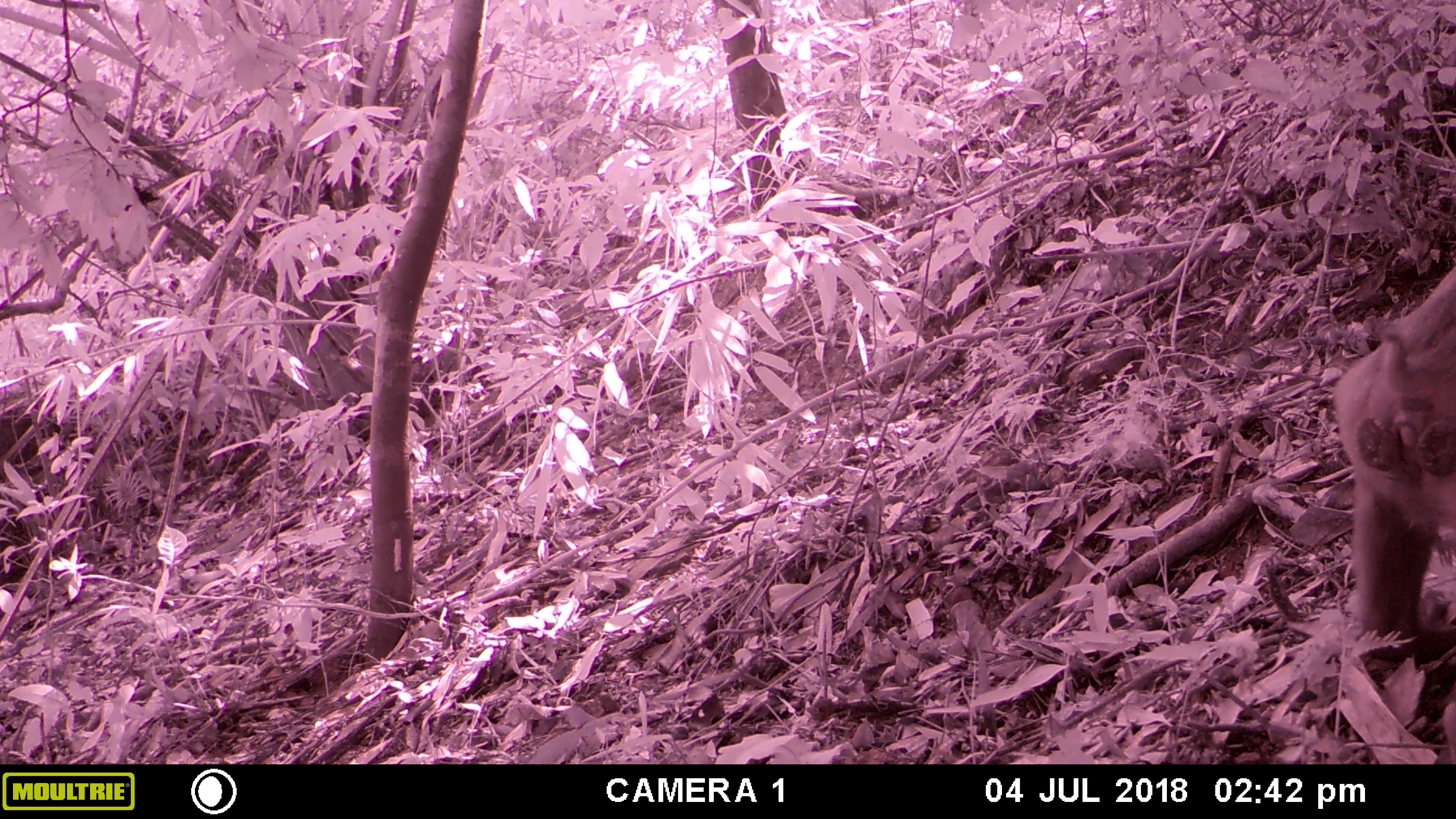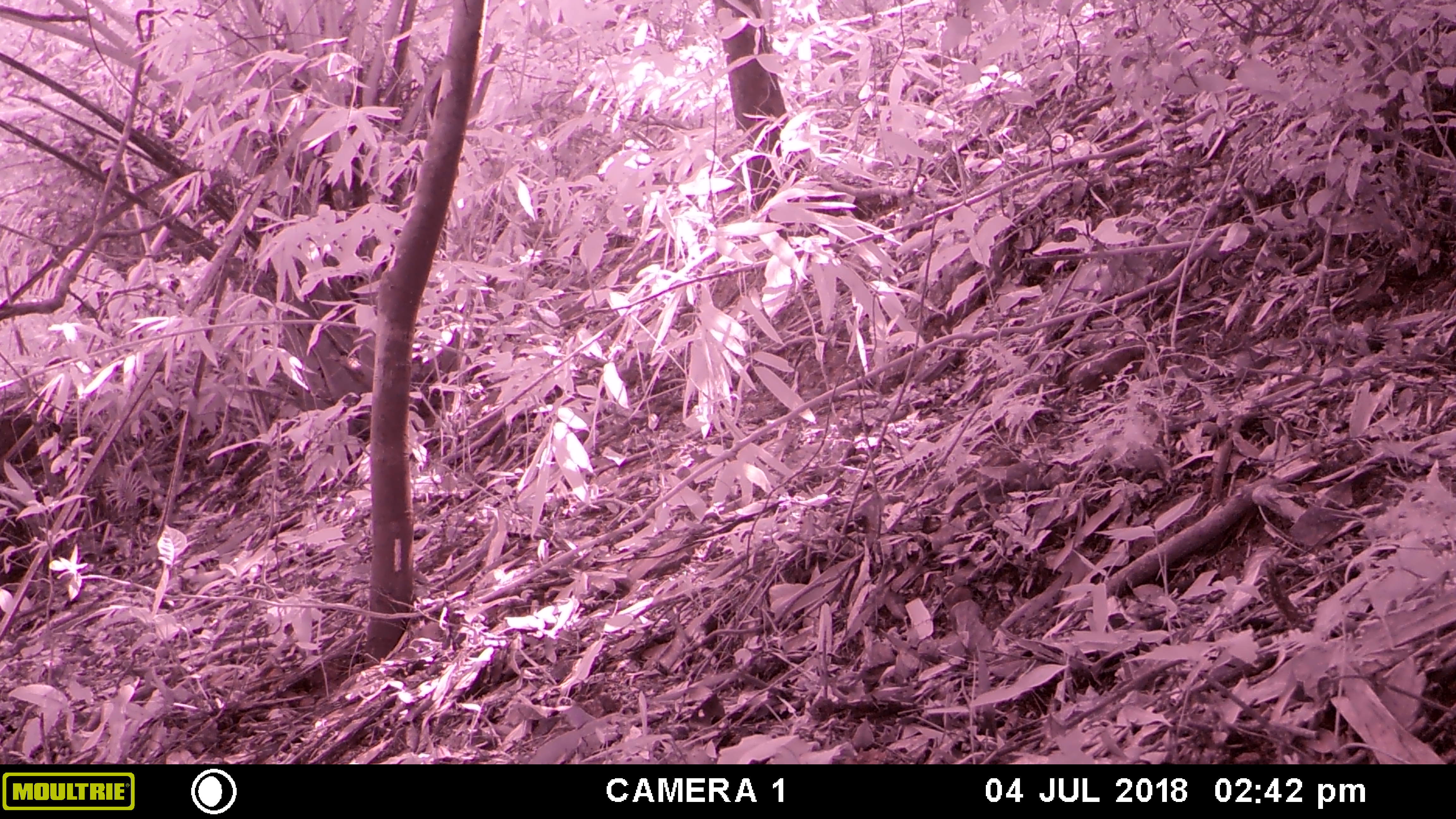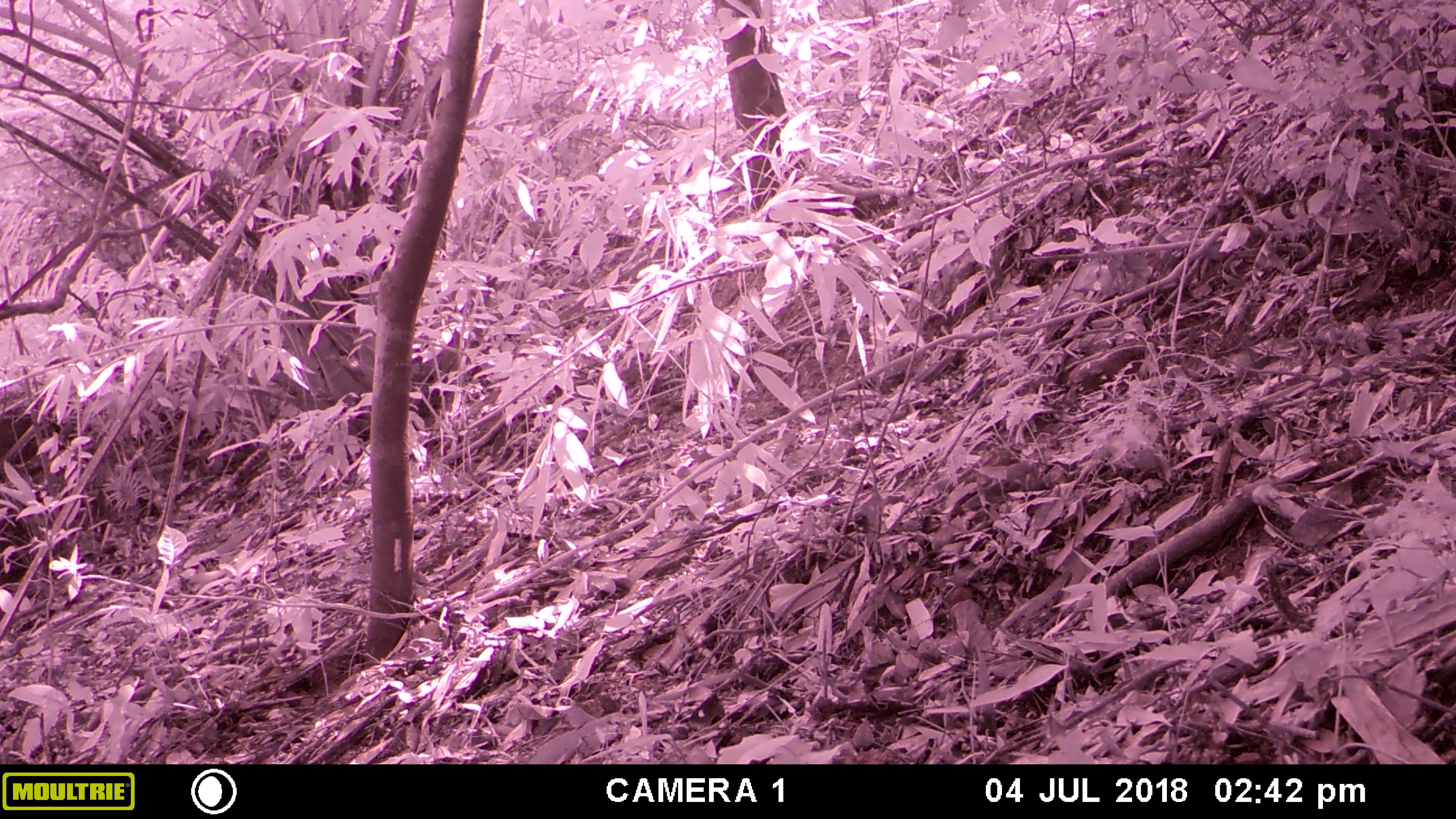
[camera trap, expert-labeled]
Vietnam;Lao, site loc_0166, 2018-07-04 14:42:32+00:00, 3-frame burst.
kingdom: Animalia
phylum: Chordata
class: Mammalia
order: Primates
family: Cercopithecidae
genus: Macaca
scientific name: Macaca arctoides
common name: stump-tailed macaque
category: stump tailed macaque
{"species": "stump tailed macaque (stump-tailed macaque) (Macaca arctoides)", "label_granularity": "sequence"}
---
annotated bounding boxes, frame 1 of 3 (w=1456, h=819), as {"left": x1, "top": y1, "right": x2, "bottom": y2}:
stump tailed macaque: {"left": 1330, "top": 267, "right": 1456, "bottom": 647}